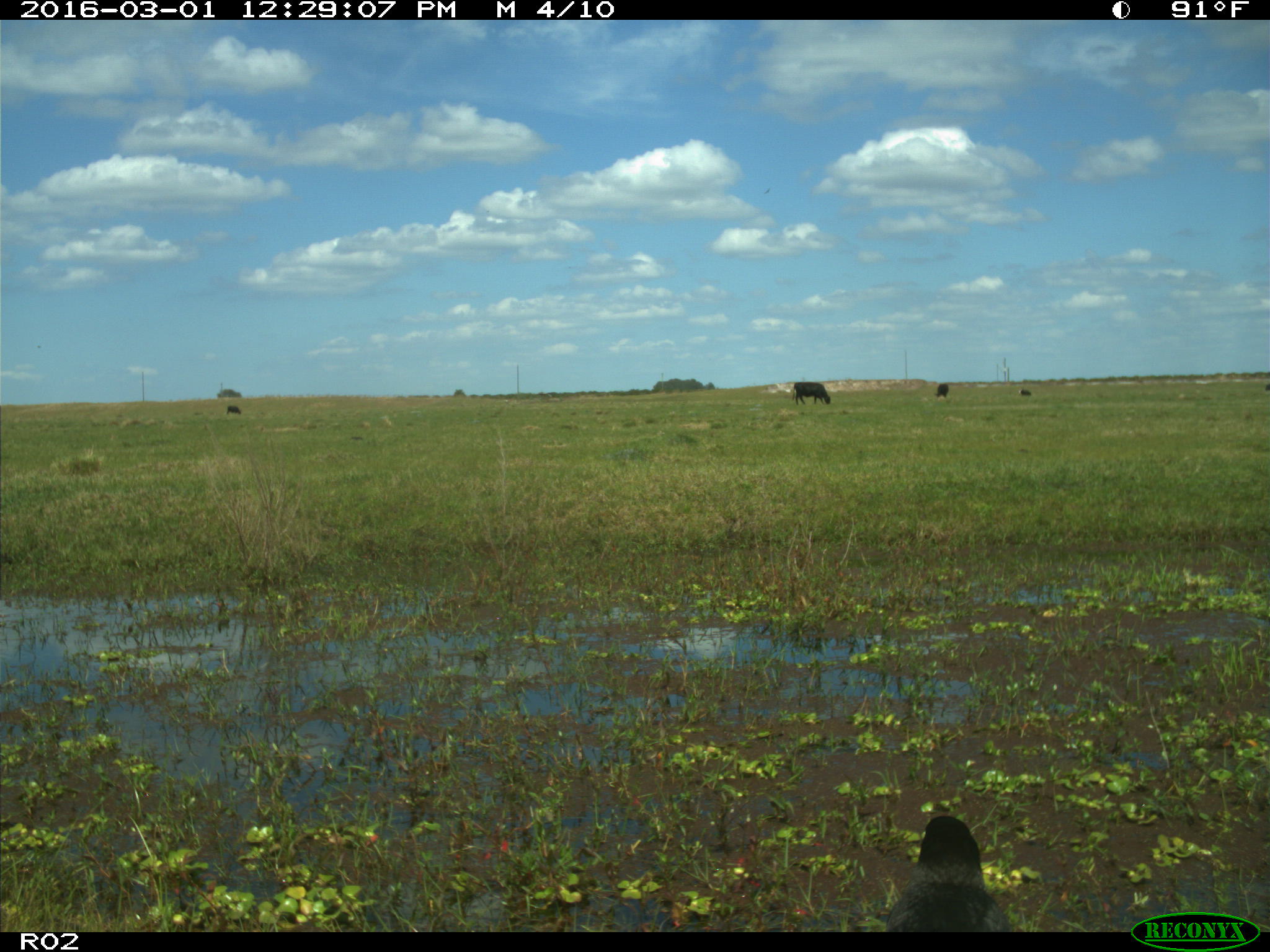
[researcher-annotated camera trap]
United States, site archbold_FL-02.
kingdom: Animalia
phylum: Chordata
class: Mammalia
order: Artiodactyla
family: Bovidae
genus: Bos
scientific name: Bos taurus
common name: domestic cow